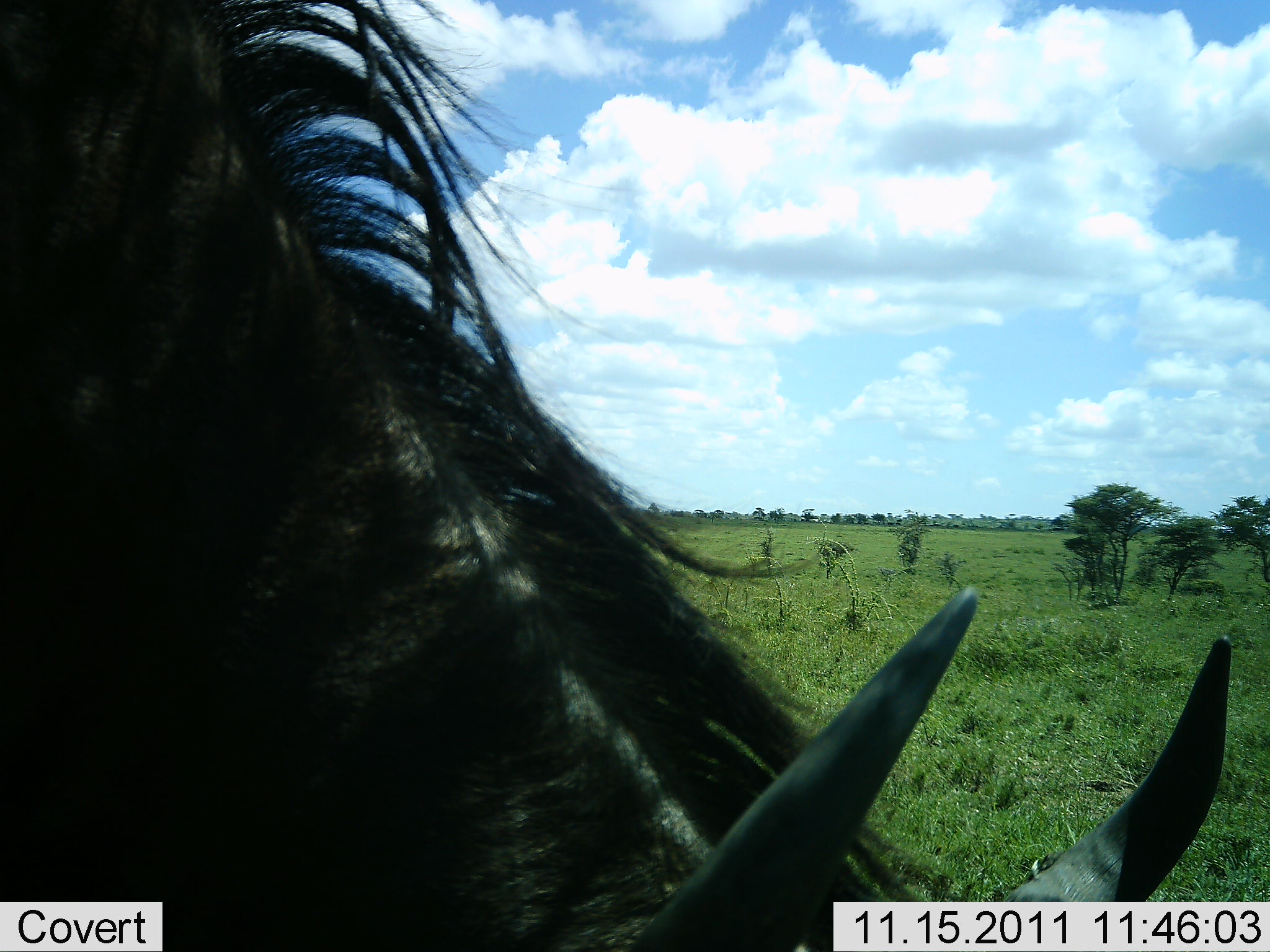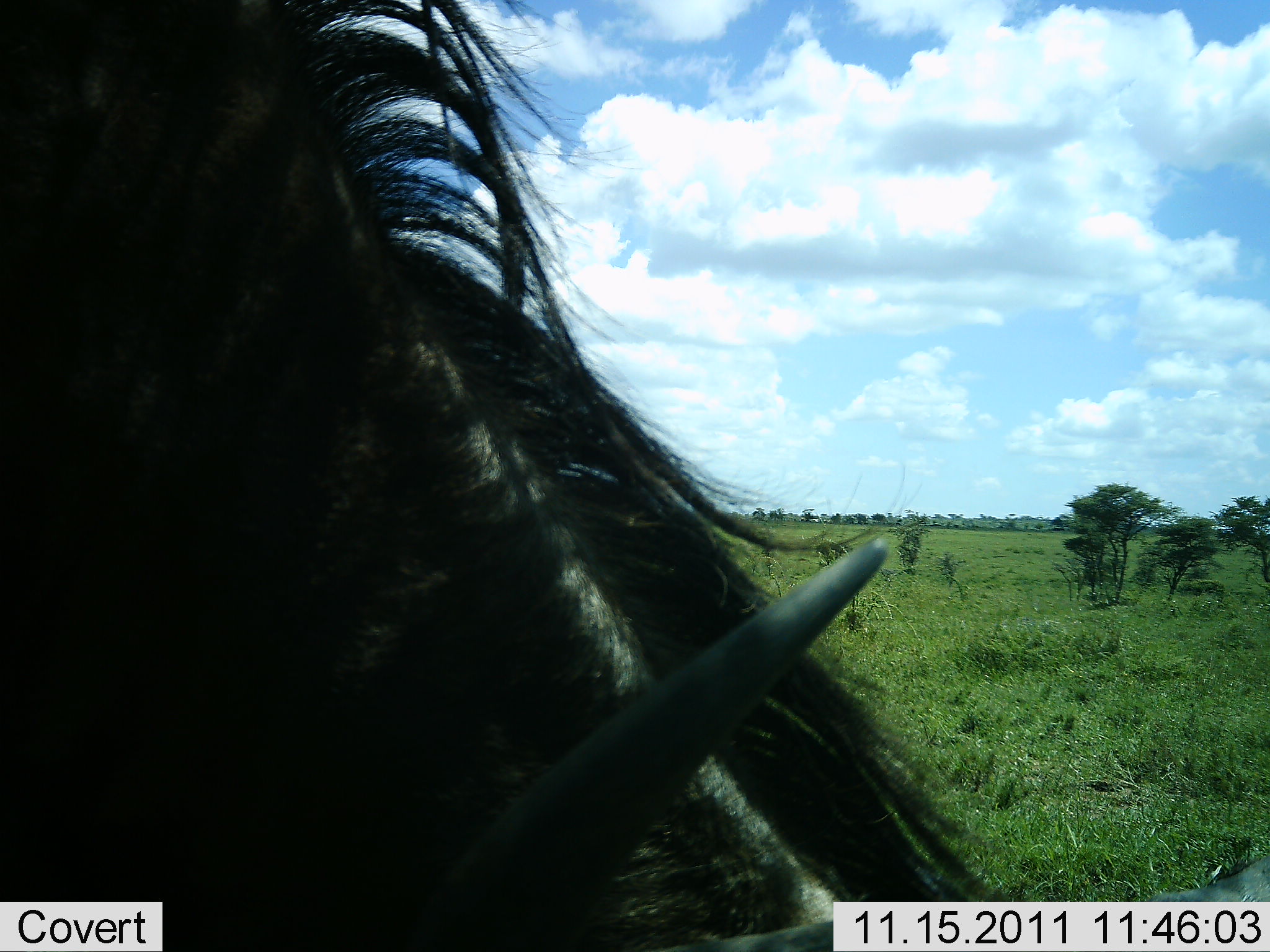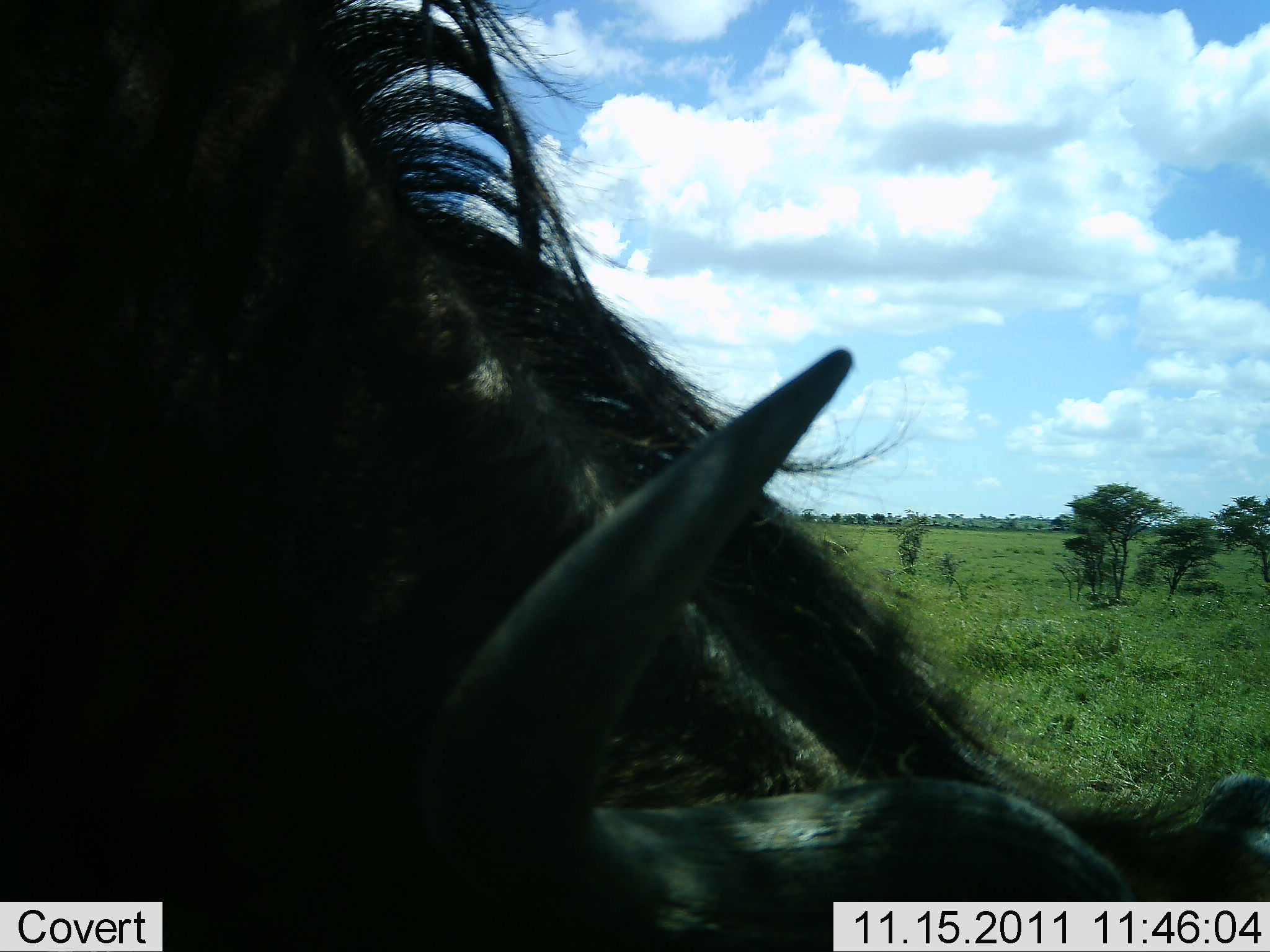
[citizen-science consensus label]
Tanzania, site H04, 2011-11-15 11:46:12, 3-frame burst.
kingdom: Animalia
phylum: Chordata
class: Mammalia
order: Artiodactyla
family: Bovidae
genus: Connochaetes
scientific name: Connochaetes taurinus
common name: blue wildebeest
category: wildebeest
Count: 1.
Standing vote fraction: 50%.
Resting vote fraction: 0%.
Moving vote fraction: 0%.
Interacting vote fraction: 17%.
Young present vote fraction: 0%.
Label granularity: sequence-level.